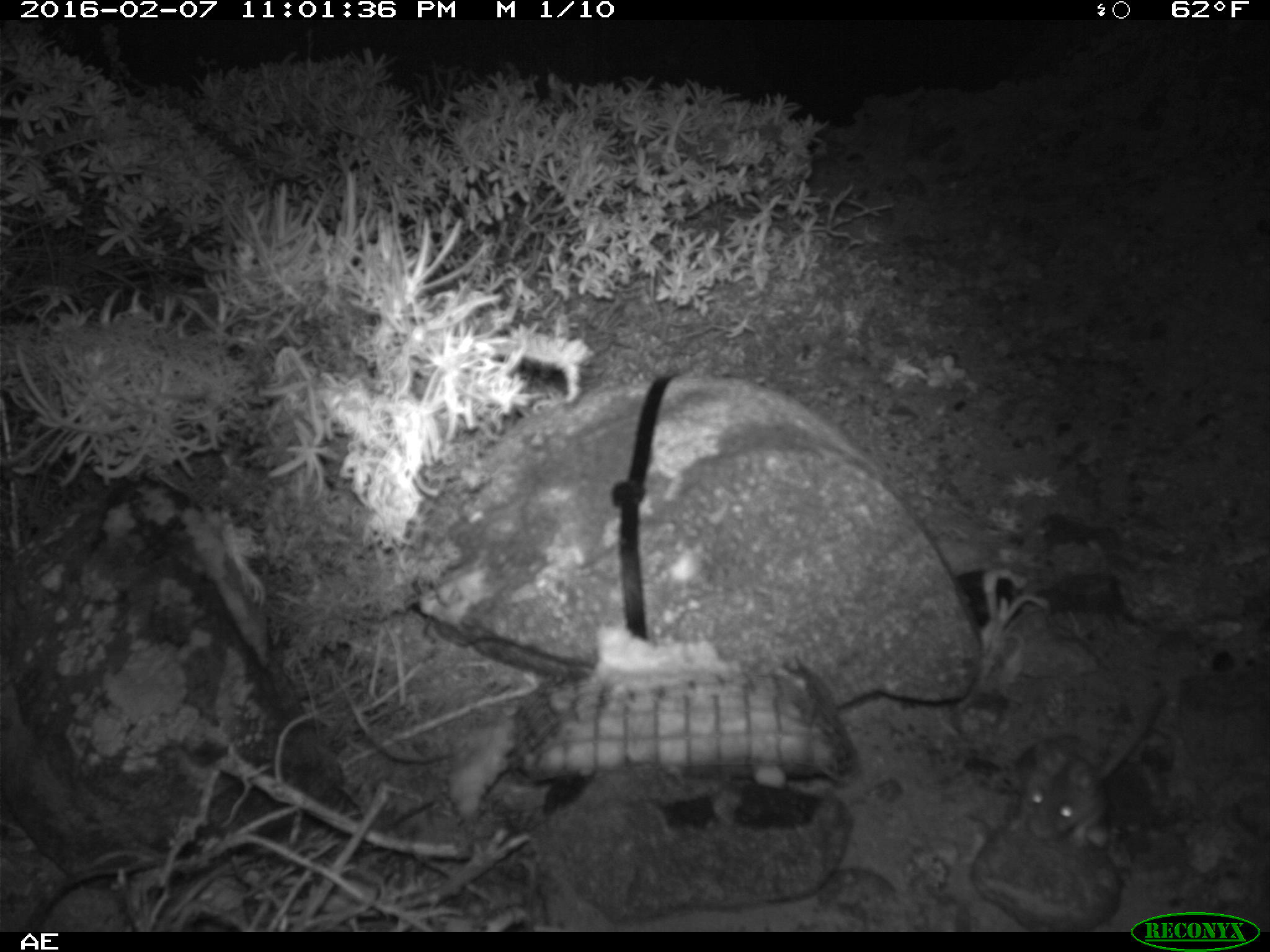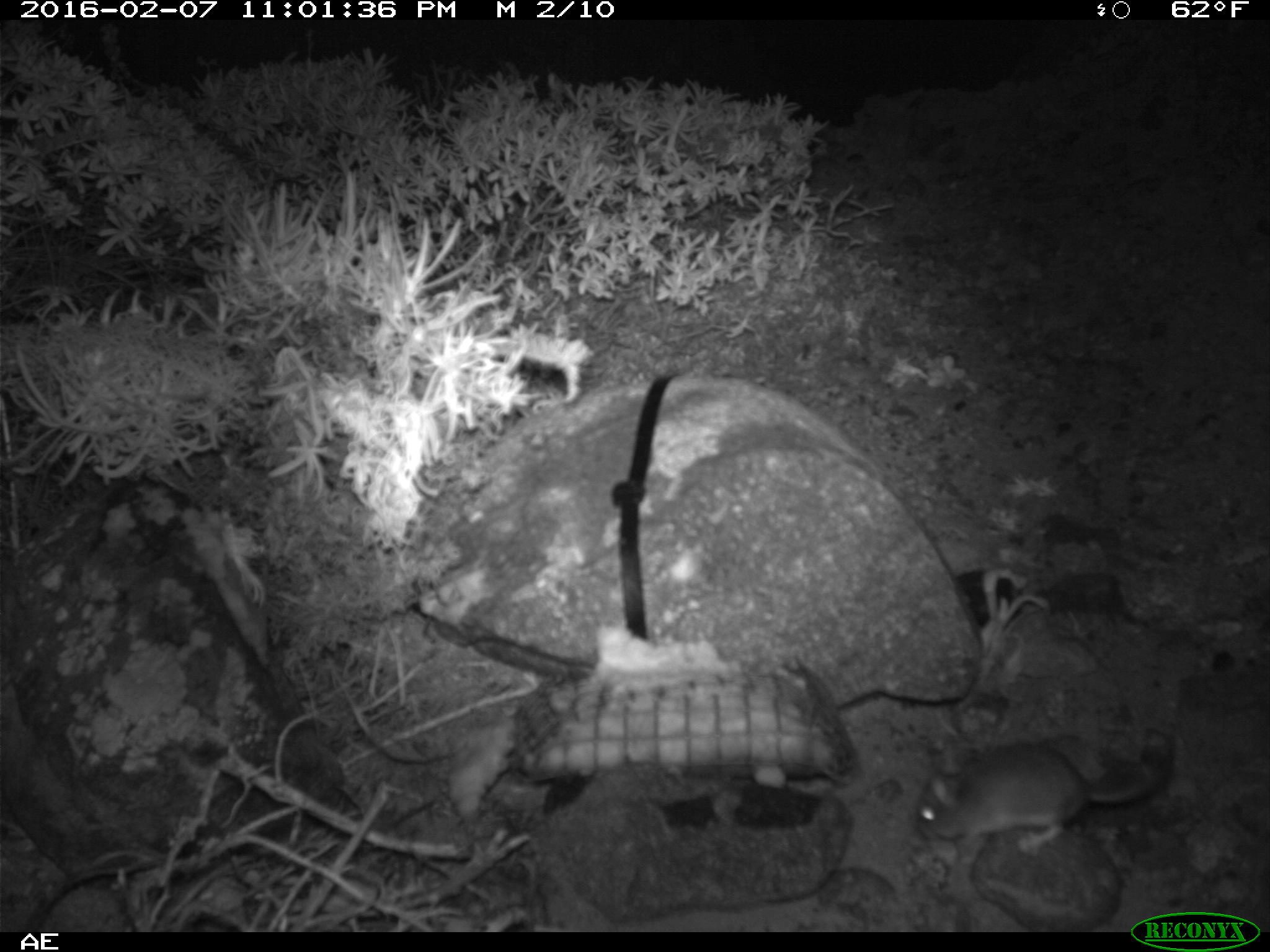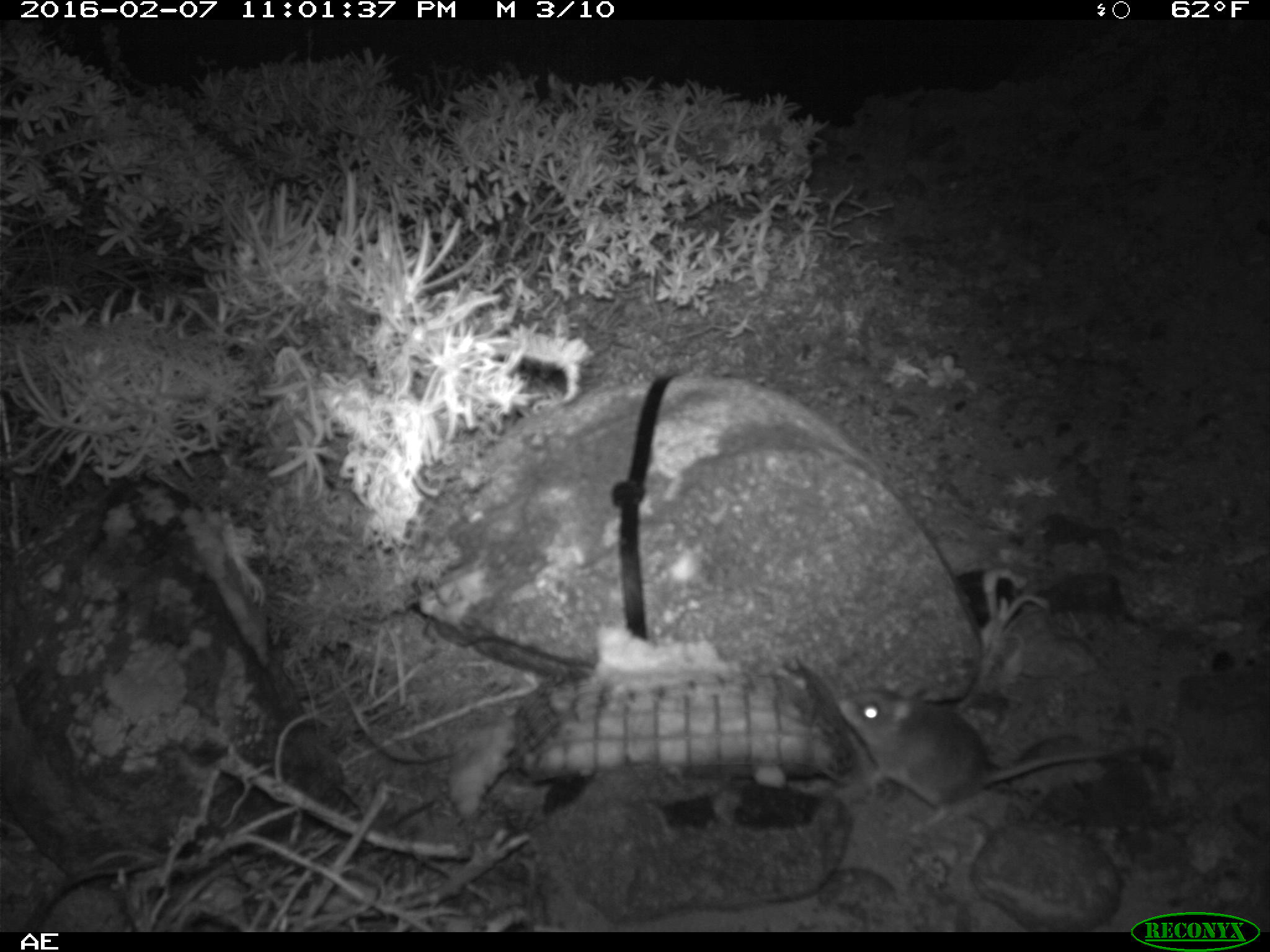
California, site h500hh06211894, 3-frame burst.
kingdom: Animalia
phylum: Chordata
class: Mammalia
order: Rodentia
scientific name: Rodentia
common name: rodent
Rodent (Rodentia).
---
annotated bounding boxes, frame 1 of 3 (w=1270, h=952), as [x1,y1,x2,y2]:
rodent: [1005,682,1177,852]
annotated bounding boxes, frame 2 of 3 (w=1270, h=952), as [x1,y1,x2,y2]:
rodent: [912,729,1172,859]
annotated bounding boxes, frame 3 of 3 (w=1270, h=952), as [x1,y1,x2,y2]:
rodent: [836,683,1136,835]